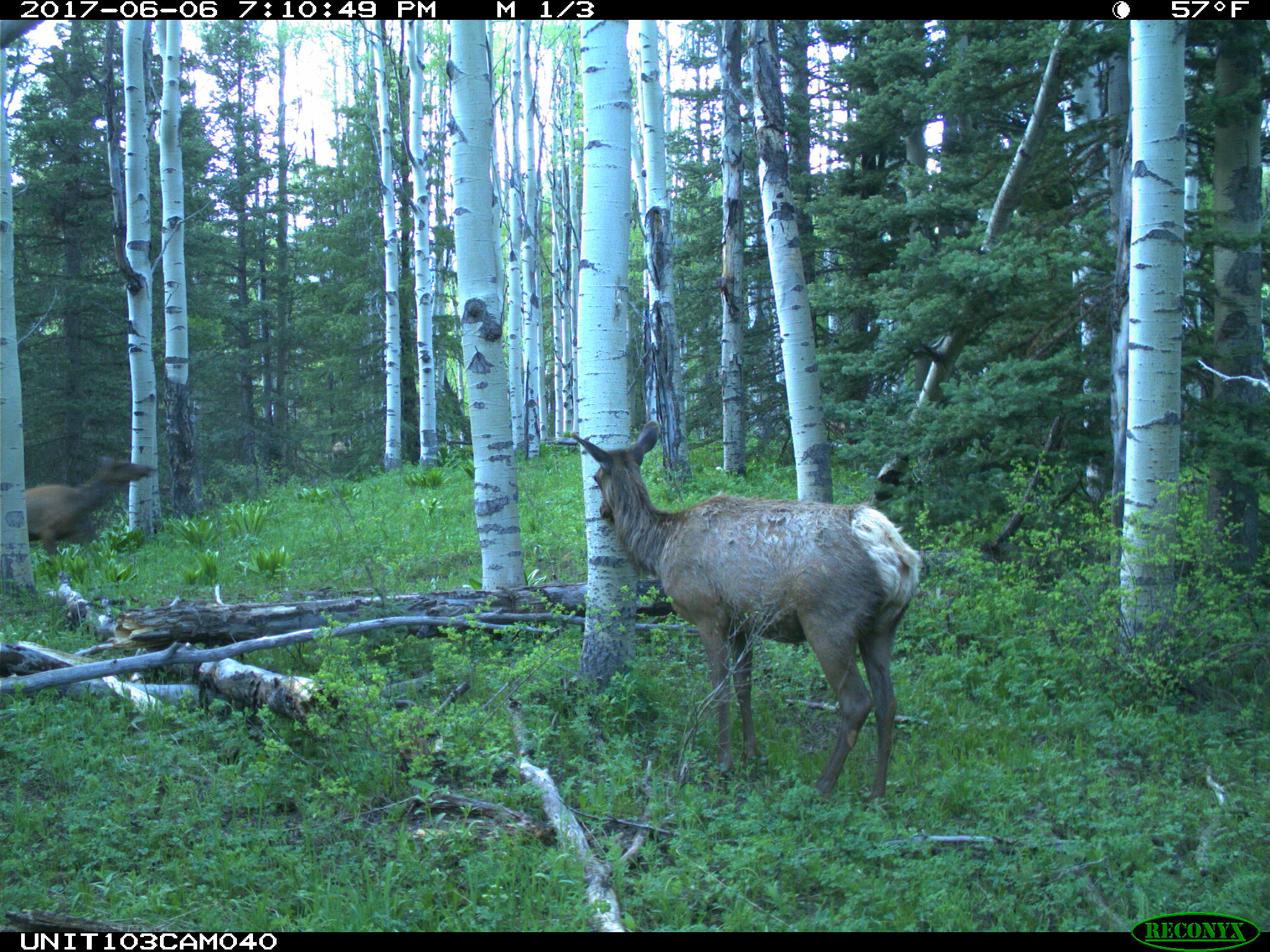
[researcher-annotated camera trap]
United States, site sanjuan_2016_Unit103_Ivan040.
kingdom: Animalia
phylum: Chordata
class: Mammalia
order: Artiodactyla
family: Cervidae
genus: Cervus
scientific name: Cervus elaphus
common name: red deer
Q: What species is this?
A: Cervus elaphus (red deer).